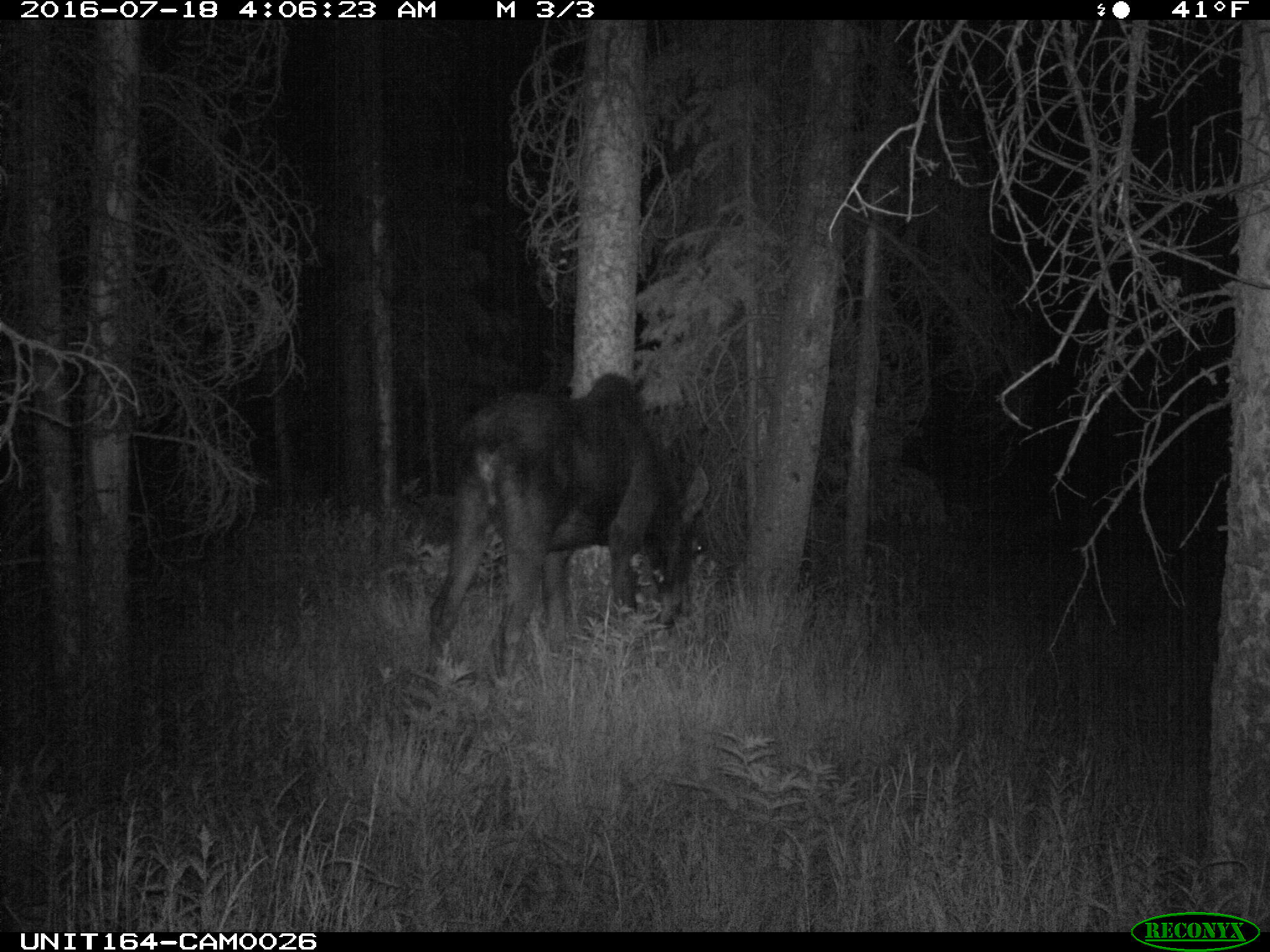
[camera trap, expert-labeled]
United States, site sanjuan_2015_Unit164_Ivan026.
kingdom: Animalia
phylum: Chordata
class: Mammalia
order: Artiodactyla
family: Cervidae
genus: Alces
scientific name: Alces alces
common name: moose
Alces alces (moose).